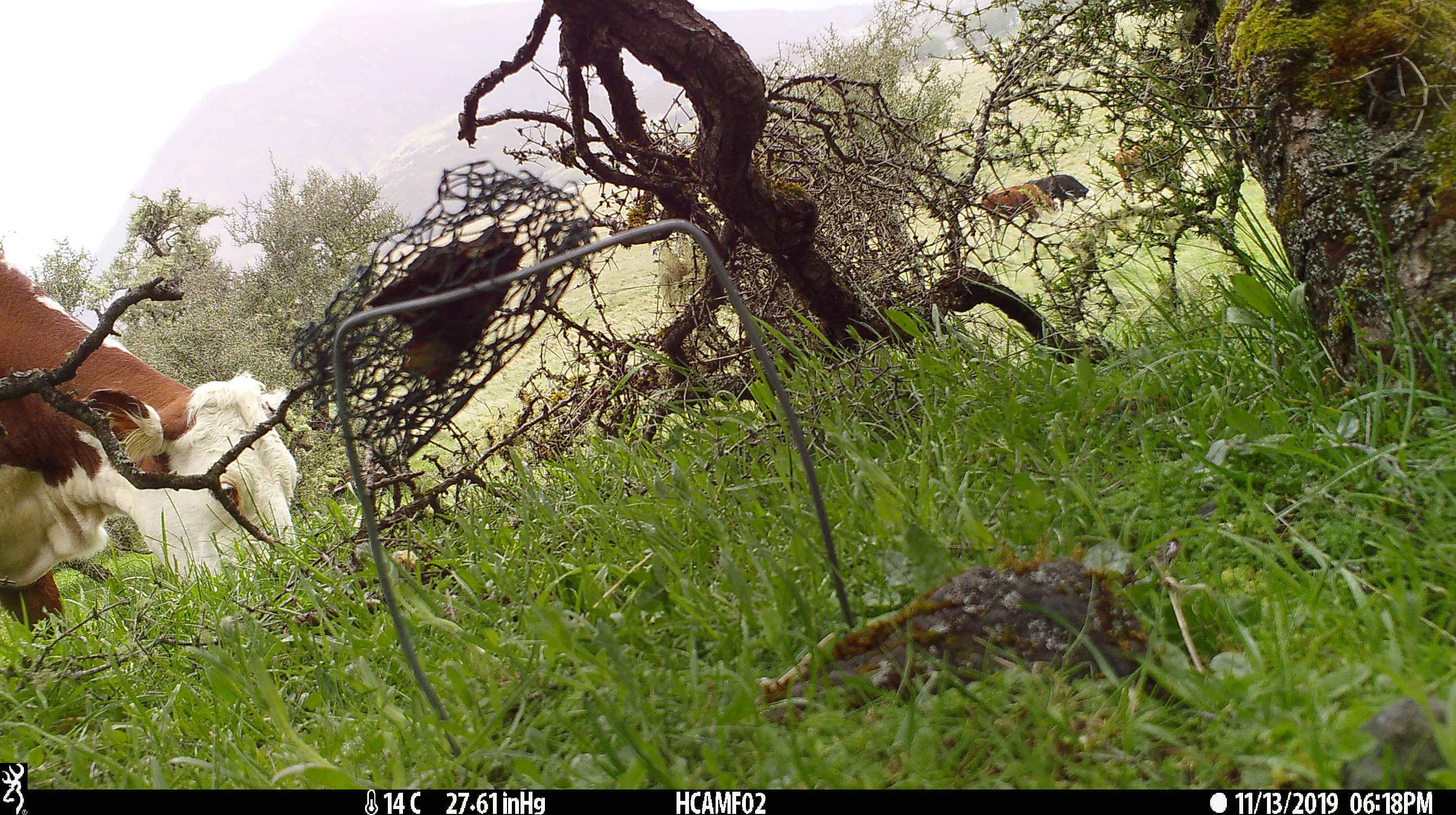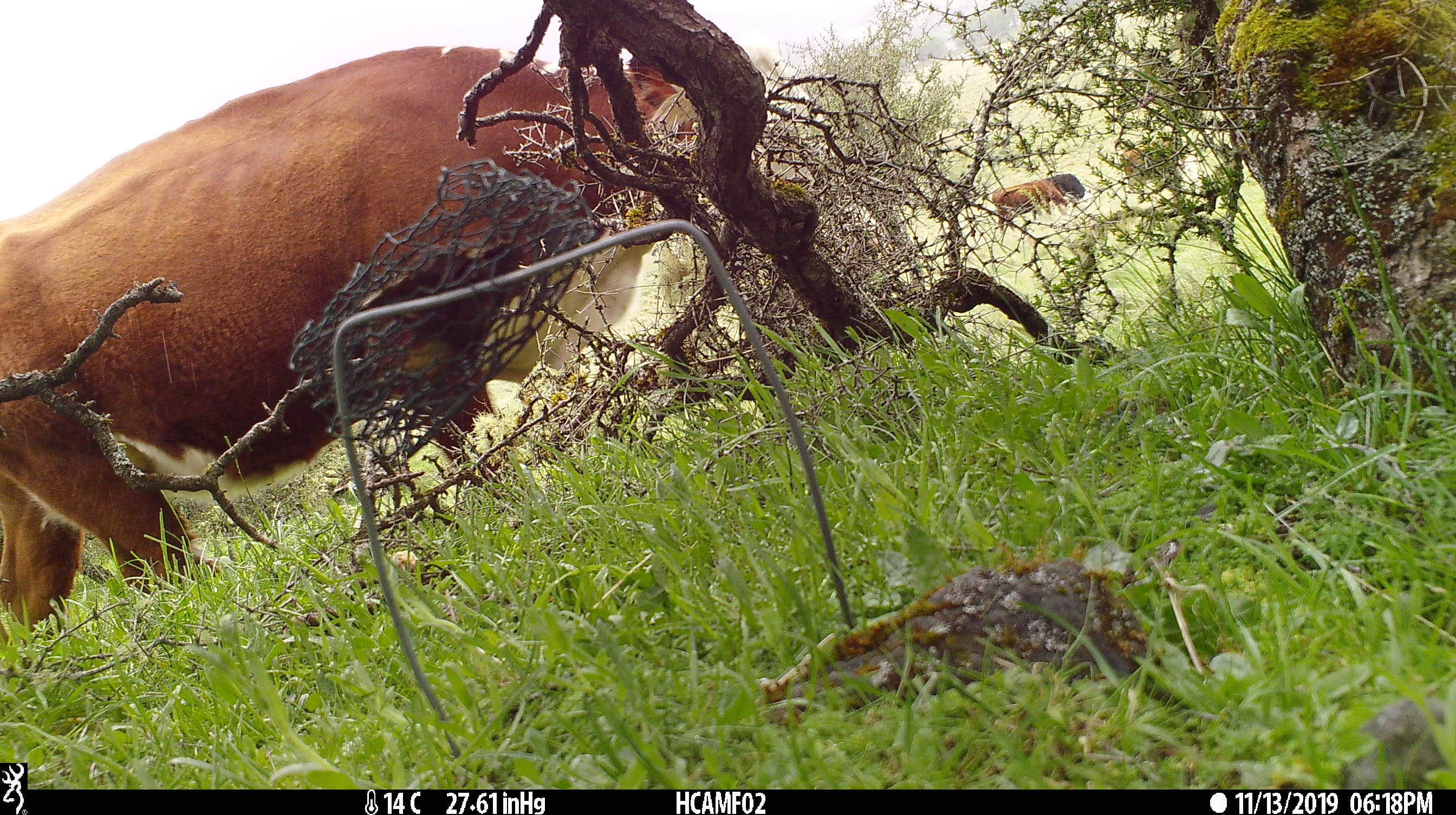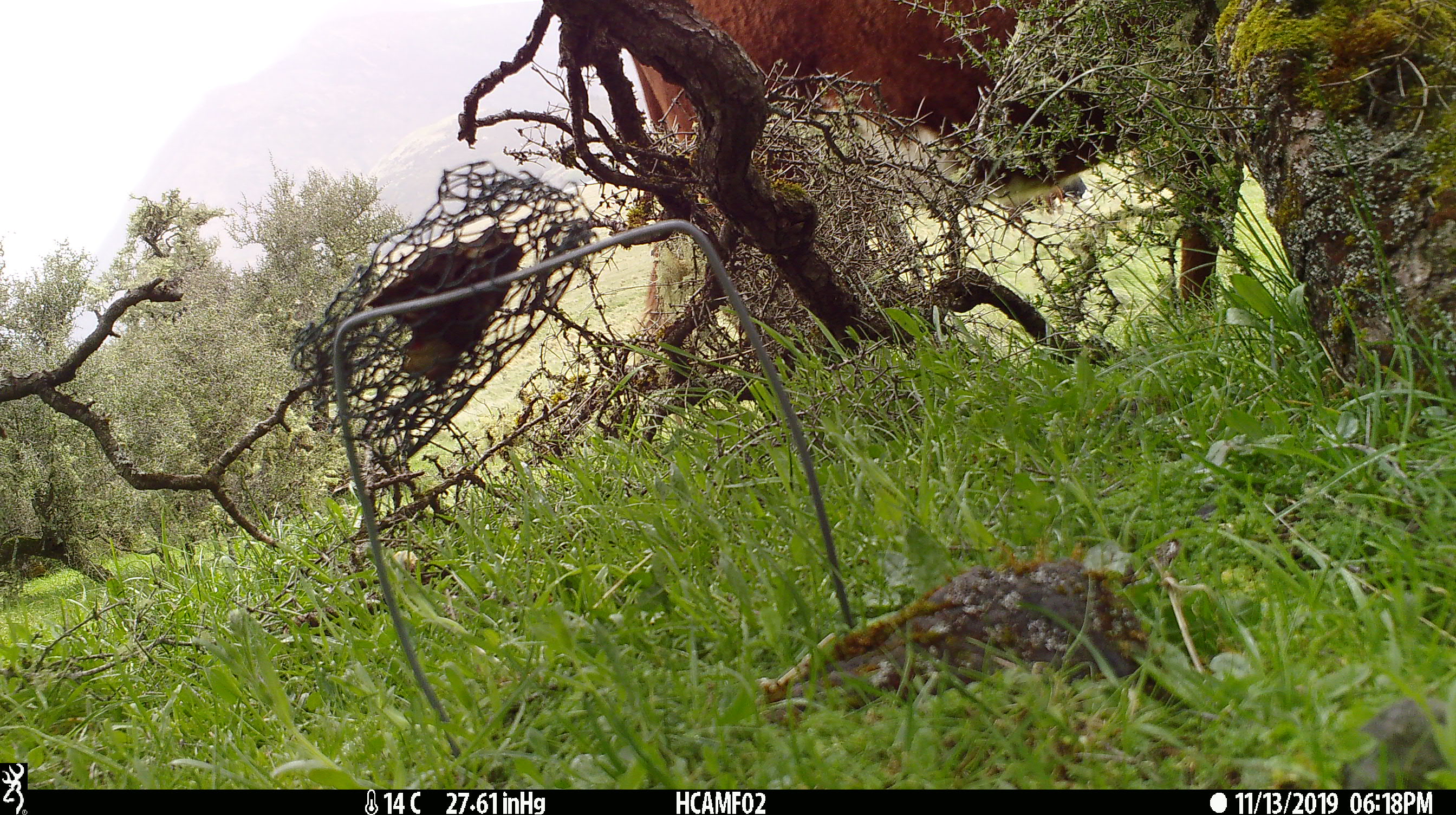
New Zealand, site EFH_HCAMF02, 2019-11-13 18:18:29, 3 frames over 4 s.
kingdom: Animalia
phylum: Chordata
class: Mammalia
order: Artiodactyla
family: Bovidae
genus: Bos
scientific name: Bos taurus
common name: domestic cow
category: cow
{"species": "cow (domestic cow) (Bos taurus)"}